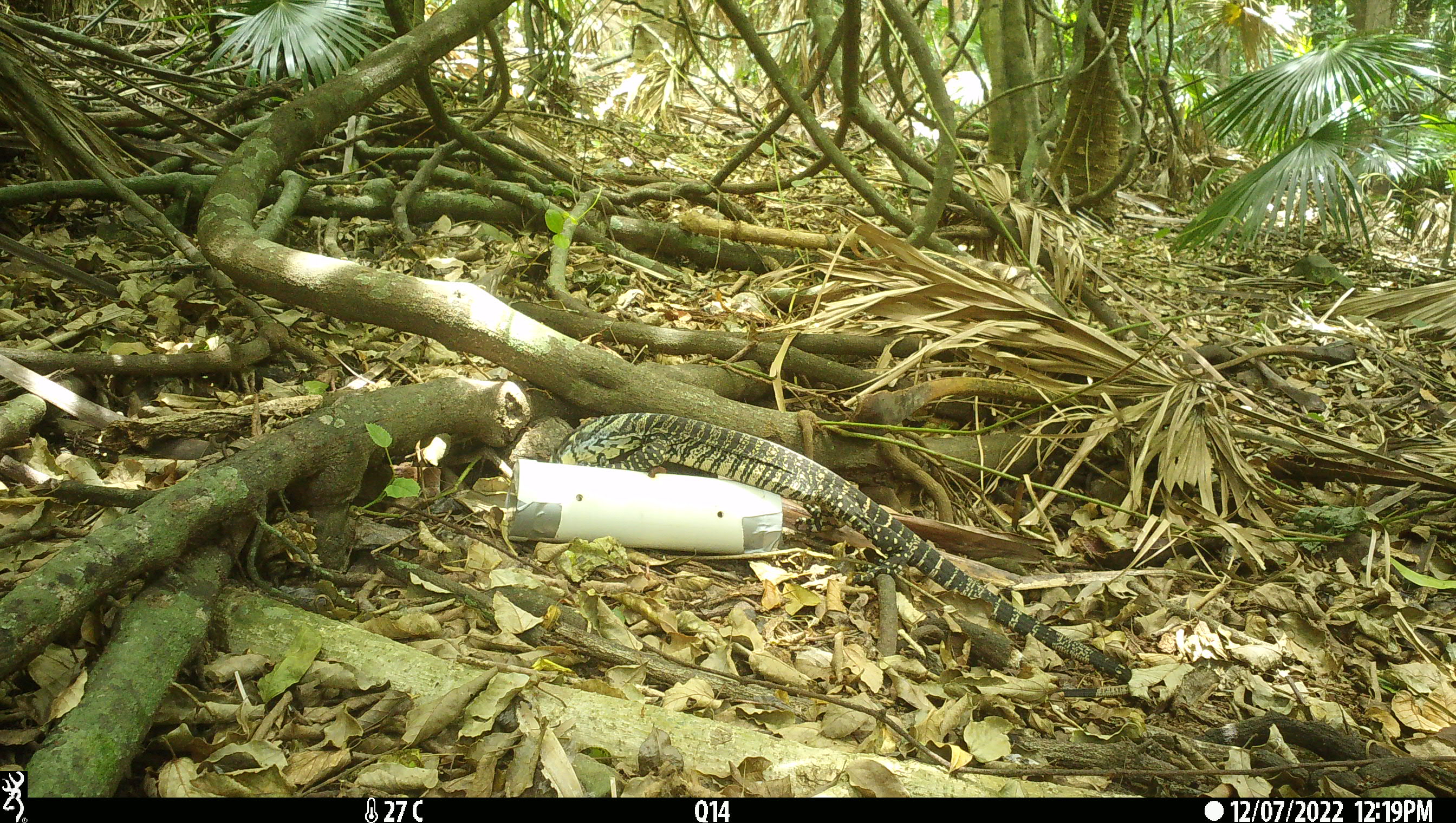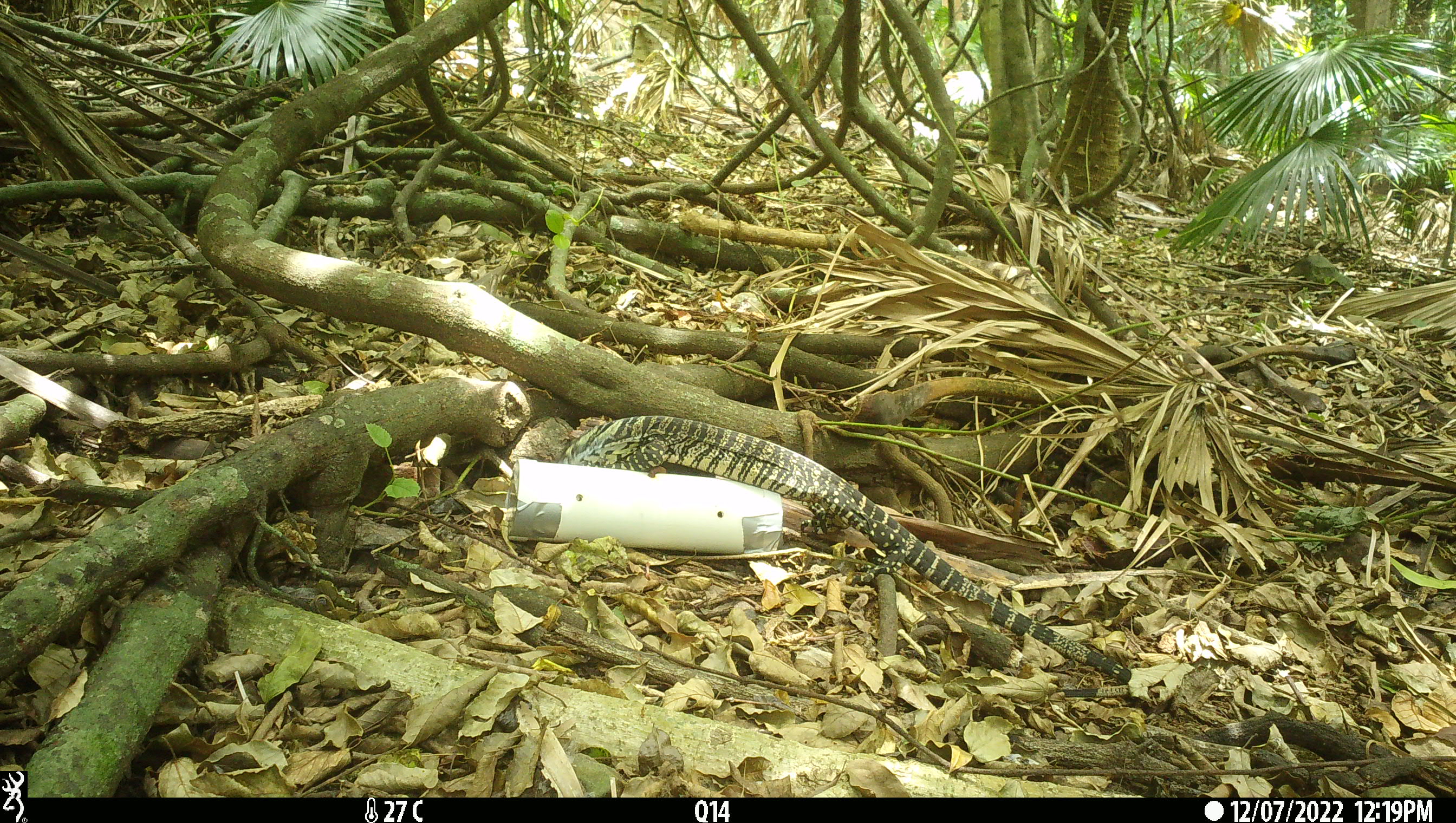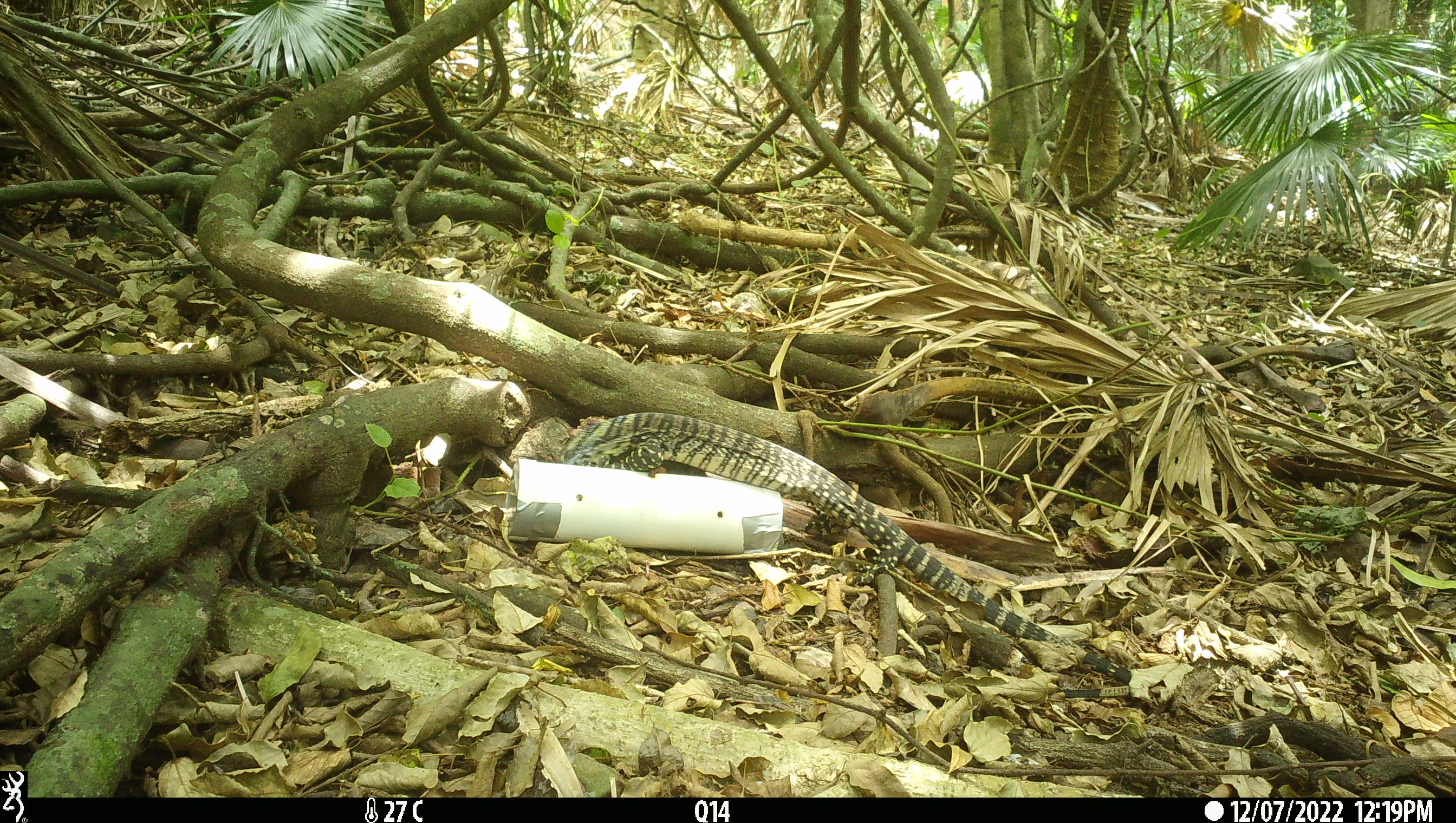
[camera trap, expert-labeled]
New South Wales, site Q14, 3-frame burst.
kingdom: Animalia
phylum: Chordata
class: Reptilia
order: Squamata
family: Varanidae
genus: Varanus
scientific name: Varanus varius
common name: lace monitor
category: goanna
Goanna (lace monitor) (Varanus varius).